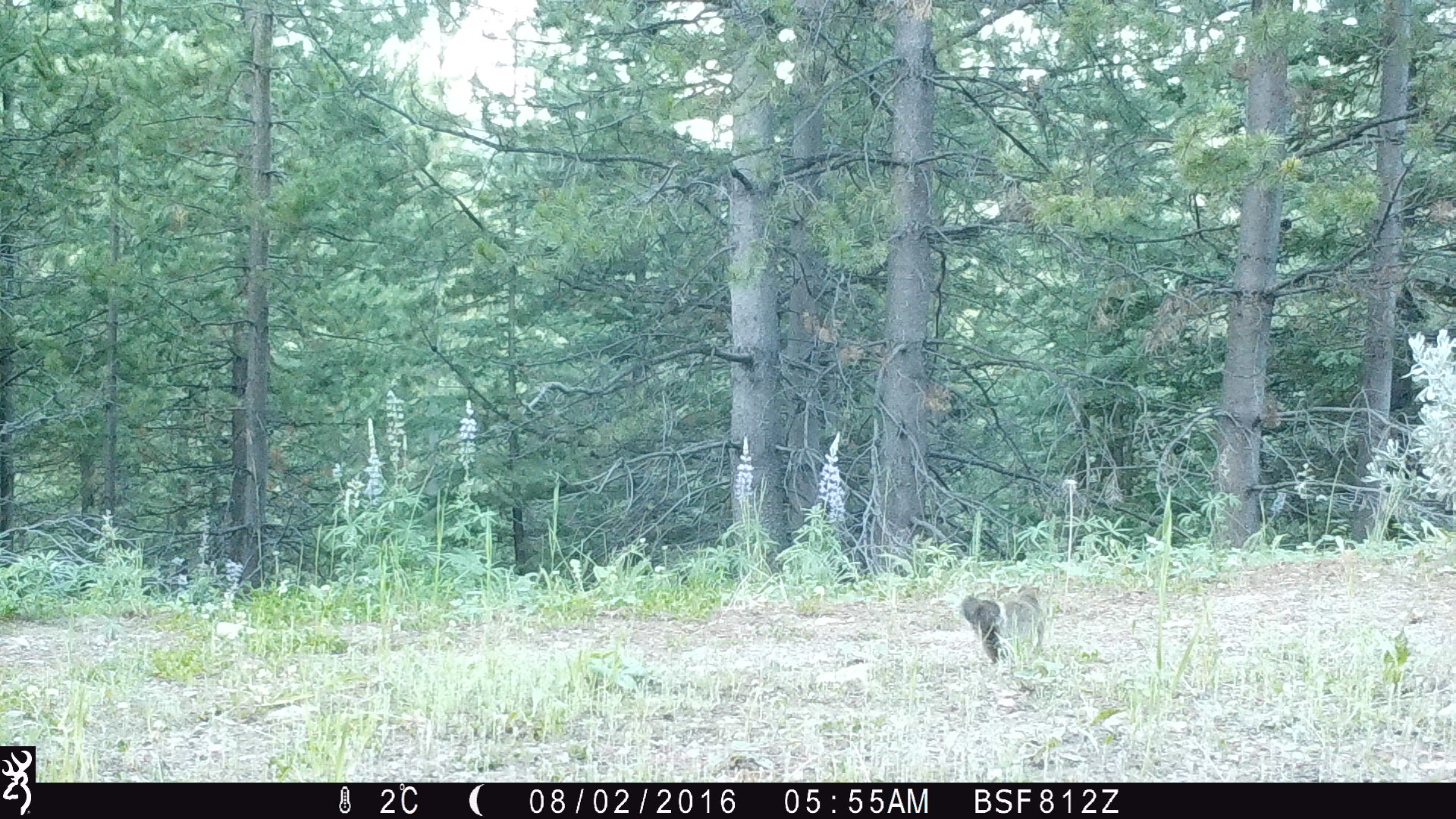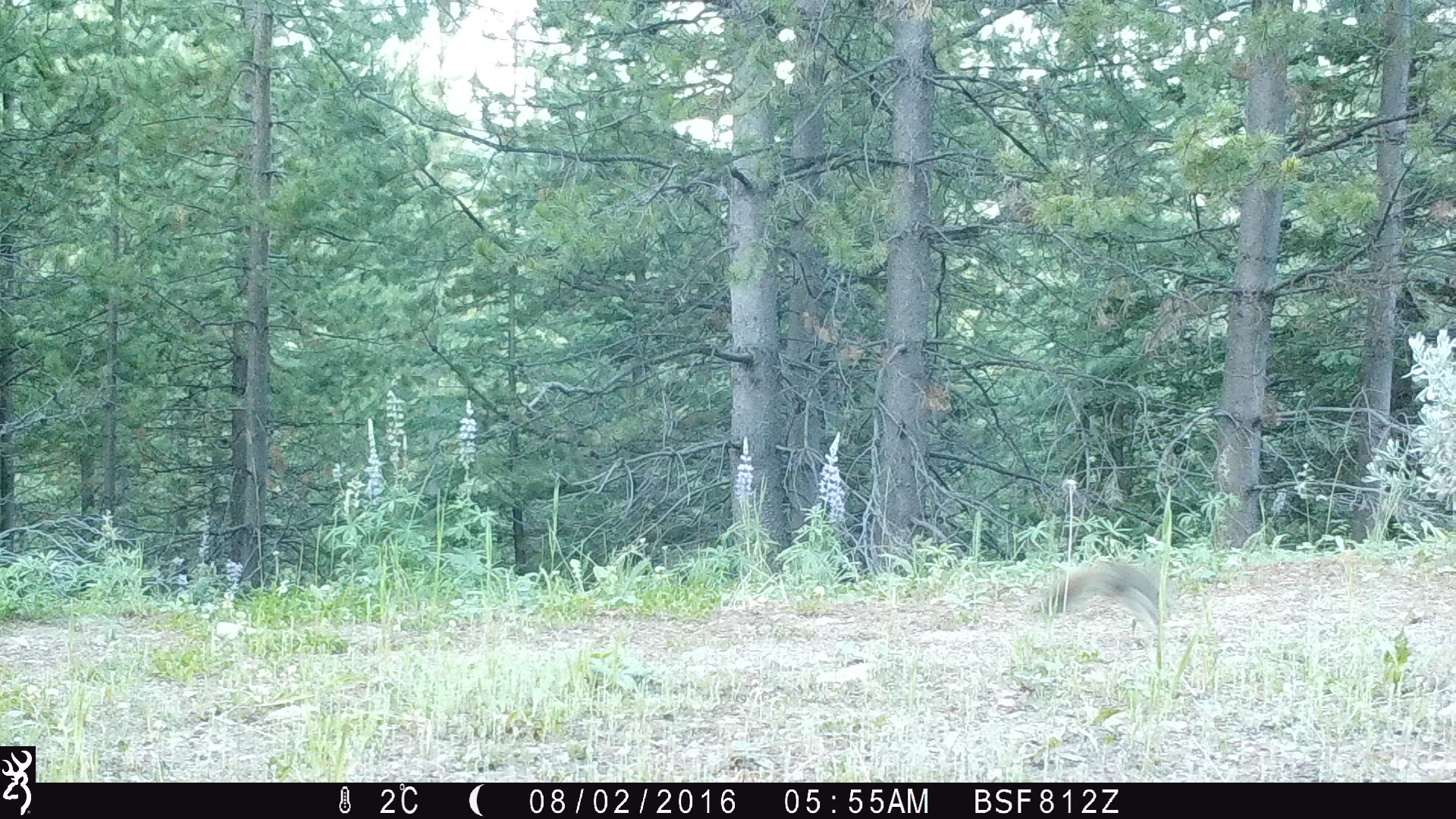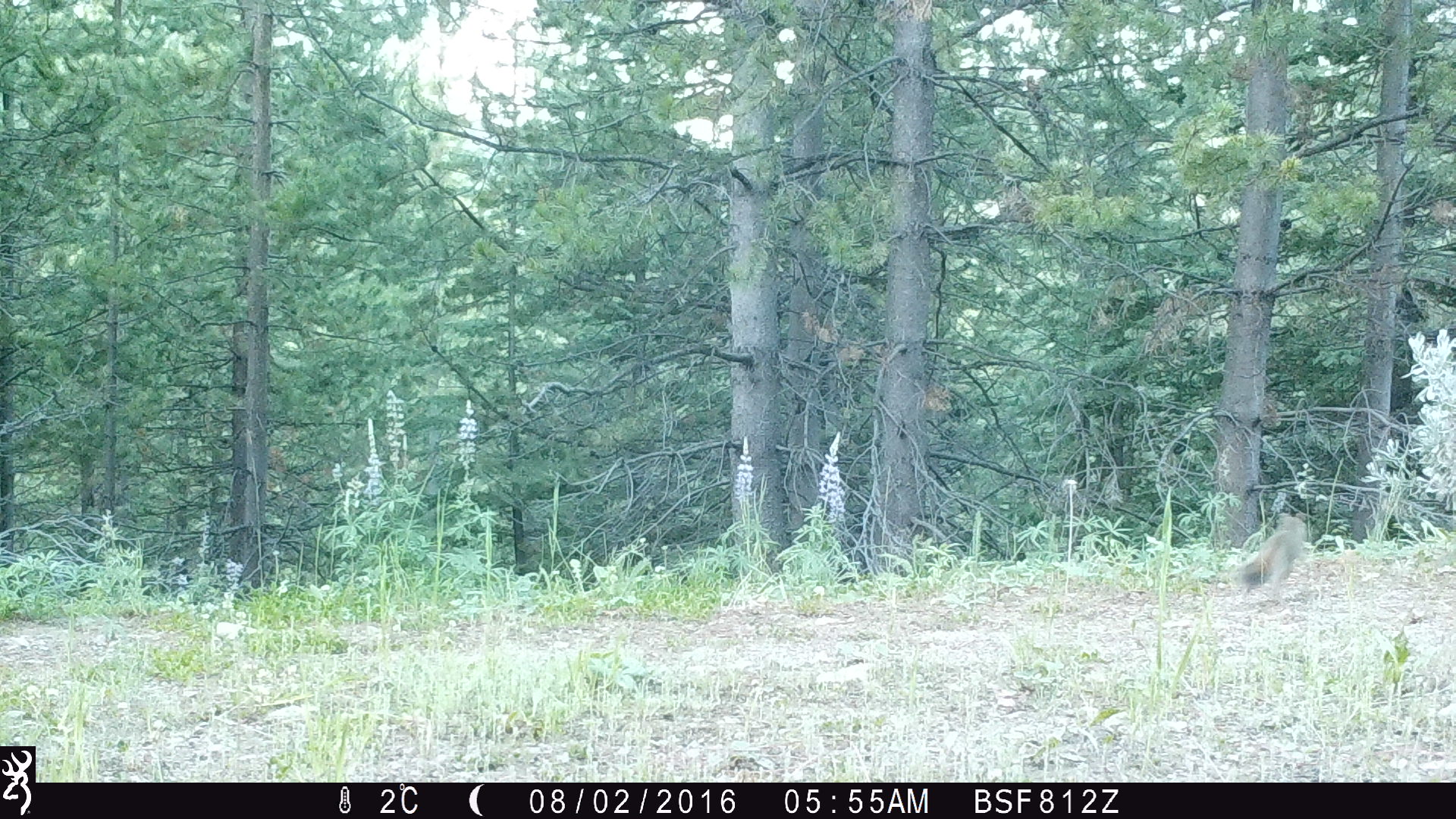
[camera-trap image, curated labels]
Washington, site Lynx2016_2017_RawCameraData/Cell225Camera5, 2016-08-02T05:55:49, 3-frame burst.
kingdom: Animalia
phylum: Chordata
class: Mammalia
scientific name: Mammalia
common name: small mammal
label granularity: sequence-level